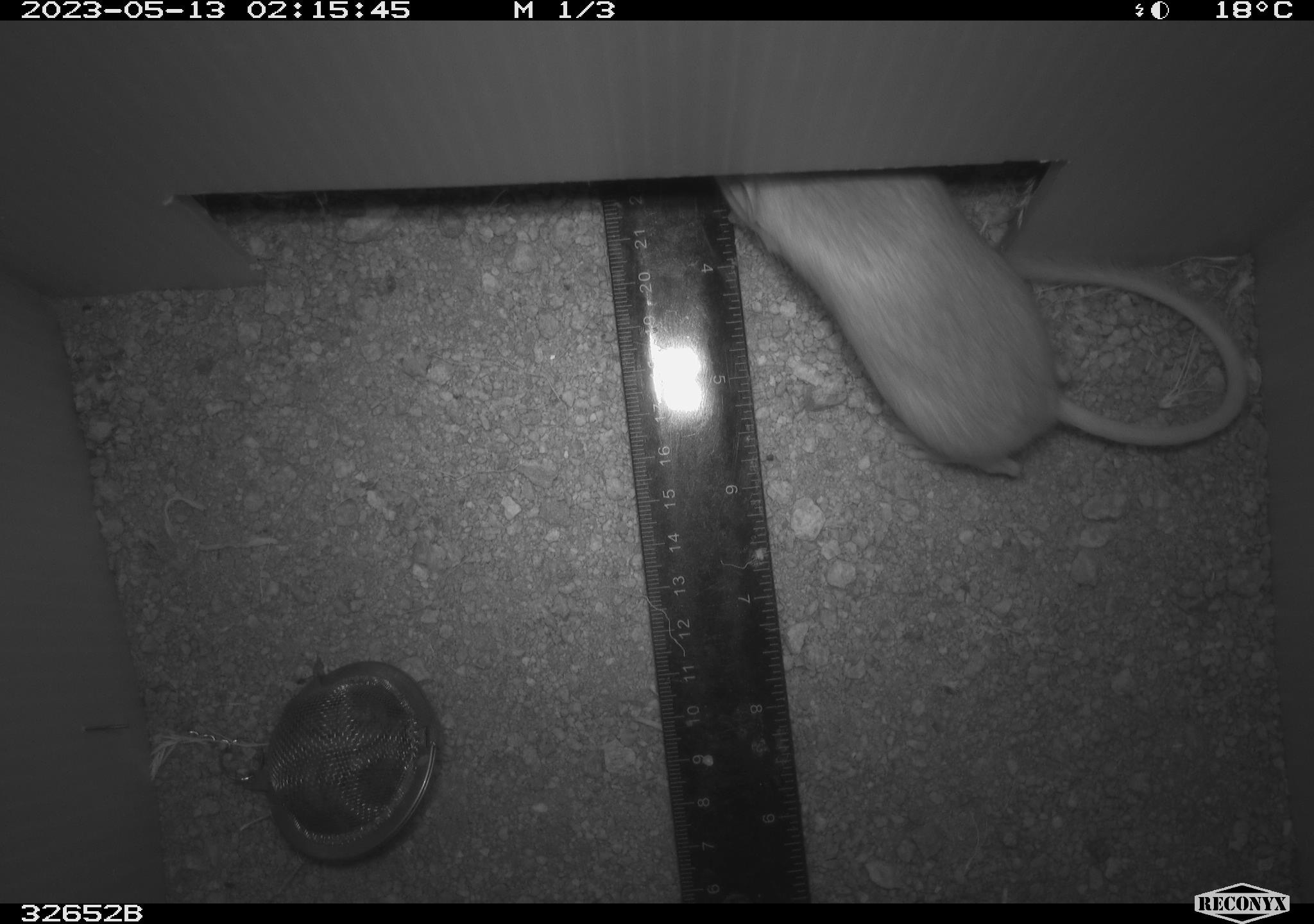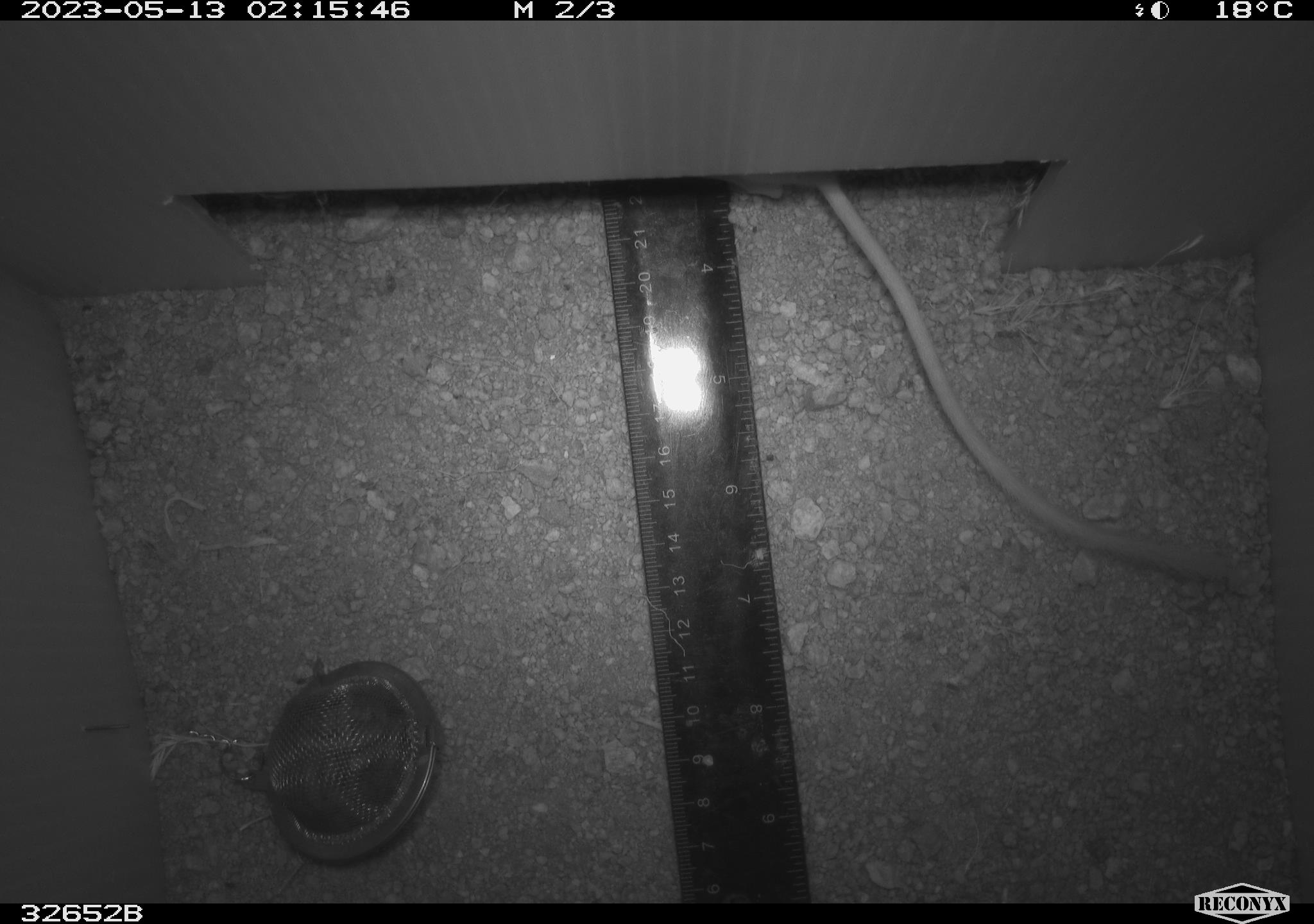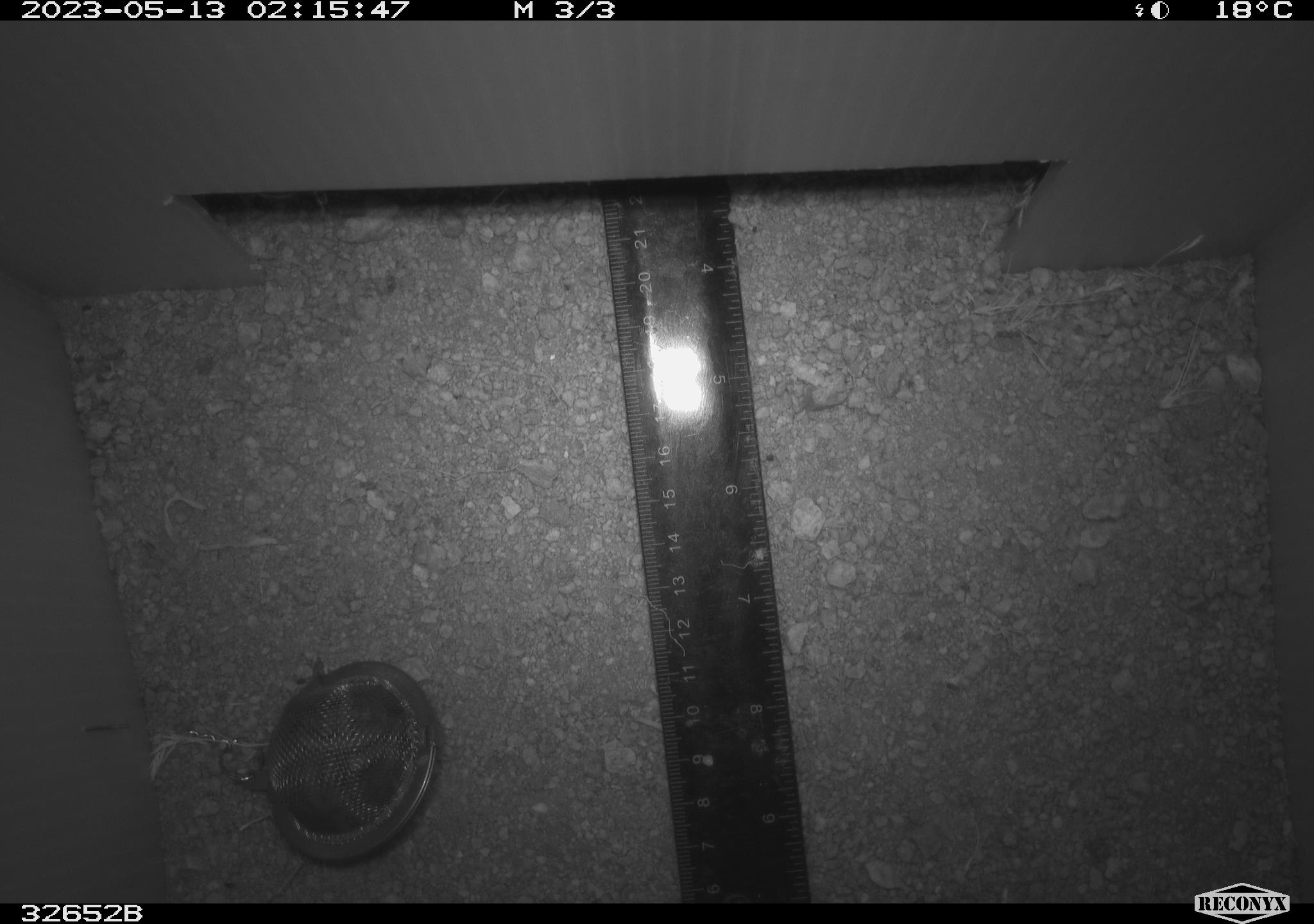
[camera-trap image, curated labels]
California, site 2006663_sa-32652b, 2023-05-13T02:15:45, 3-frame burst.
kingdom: Animalia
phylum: Chordata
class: Mammalia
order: Rodentia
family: Heteromyidae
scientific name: Heteromyidae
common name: kangaroo rats and pocket mice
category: heteromyidae family